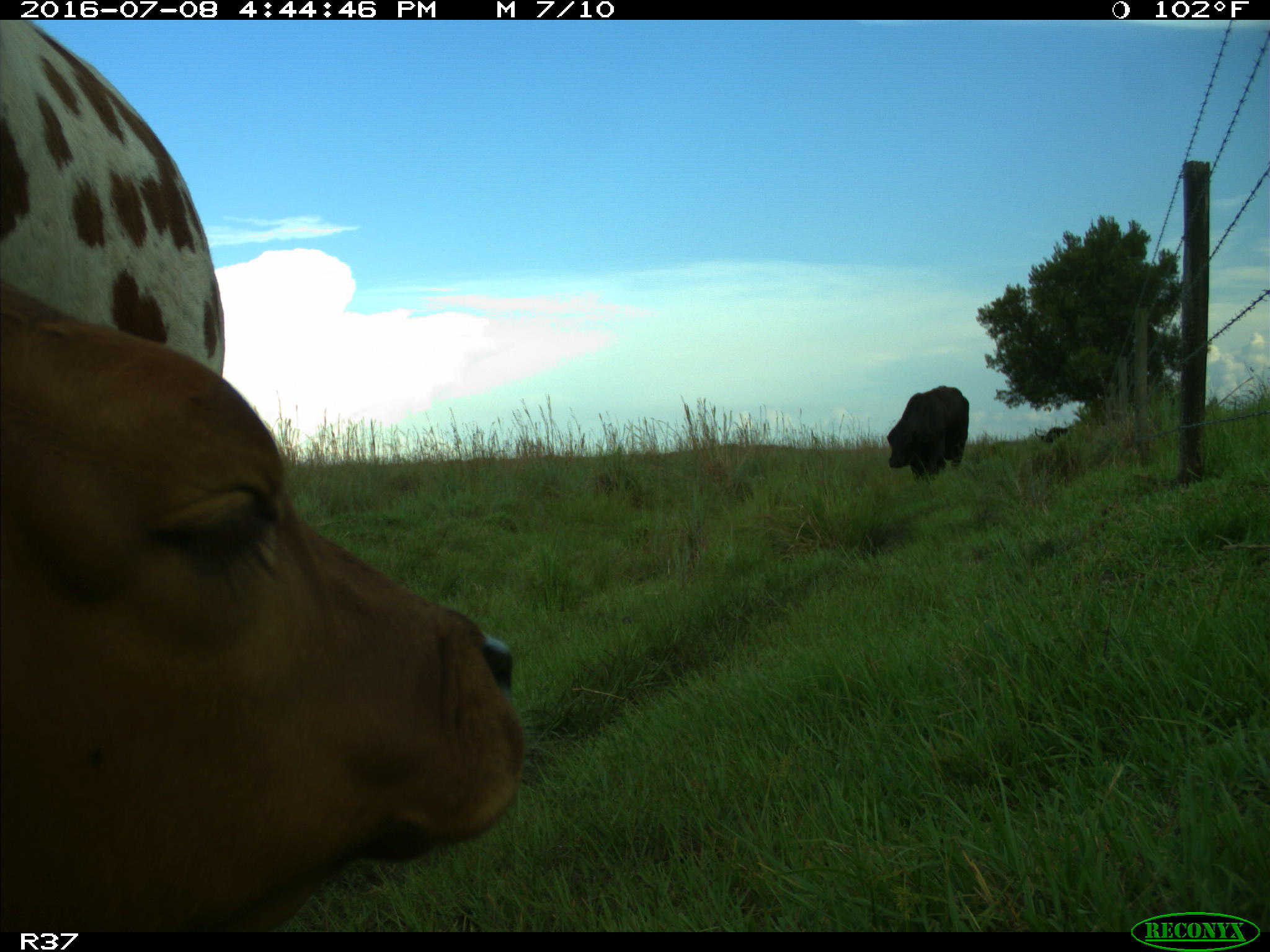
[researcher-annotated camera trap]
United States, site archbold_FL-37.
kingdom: Animalia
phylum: Chordata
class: Mammalia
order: Artiodactyla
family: Bovidae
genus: Bos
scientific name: Bos taurus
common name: domestic cow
Bos taurus (domestic cow).